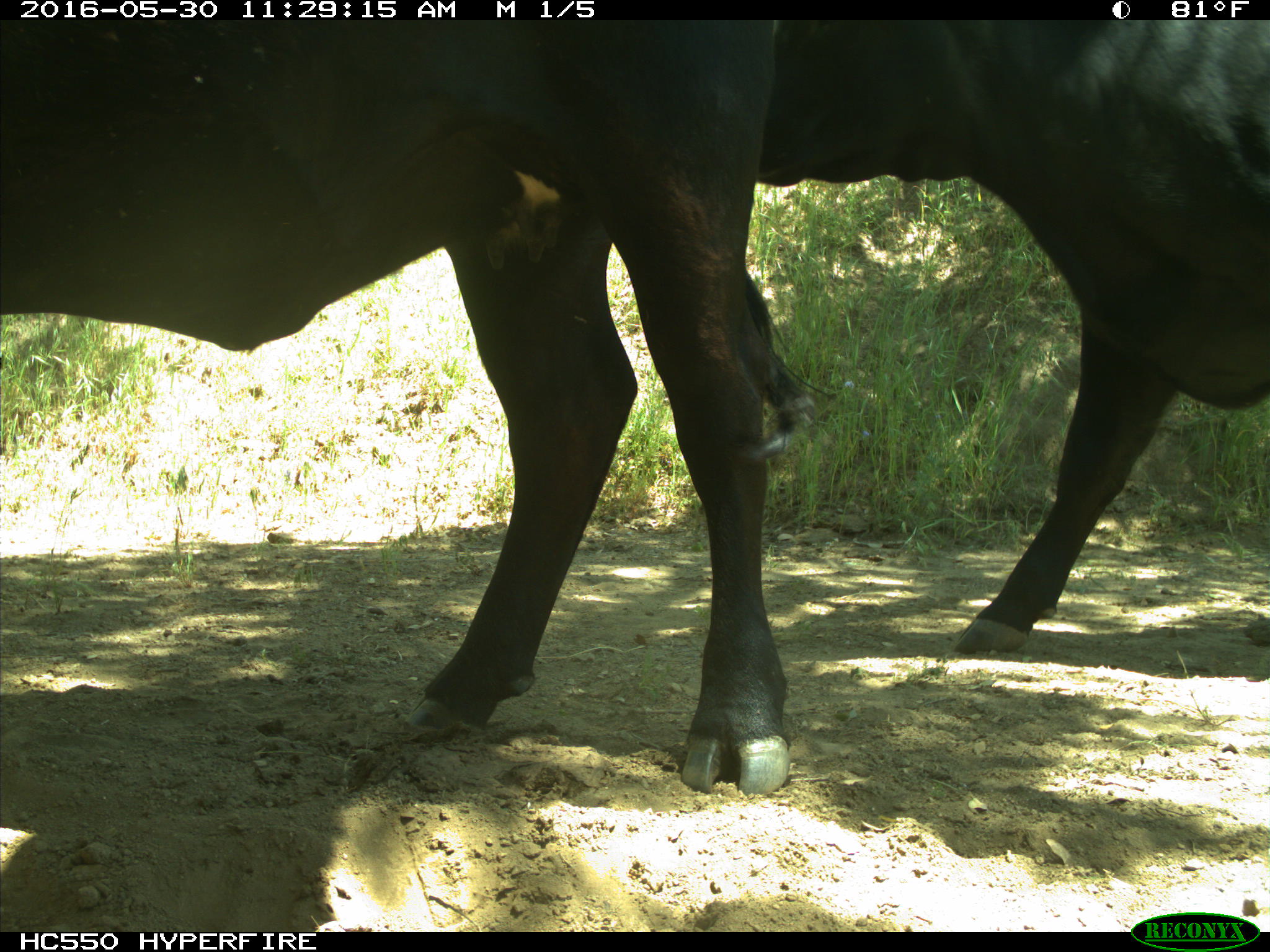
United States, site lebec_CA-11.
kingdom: Animalia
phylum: Chordata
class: Mammalia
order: Artiodactyla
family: Bovidae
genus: Bos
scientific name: Bos taurus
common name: domestic cow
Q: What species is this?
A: Bos taurus (domestic cow).